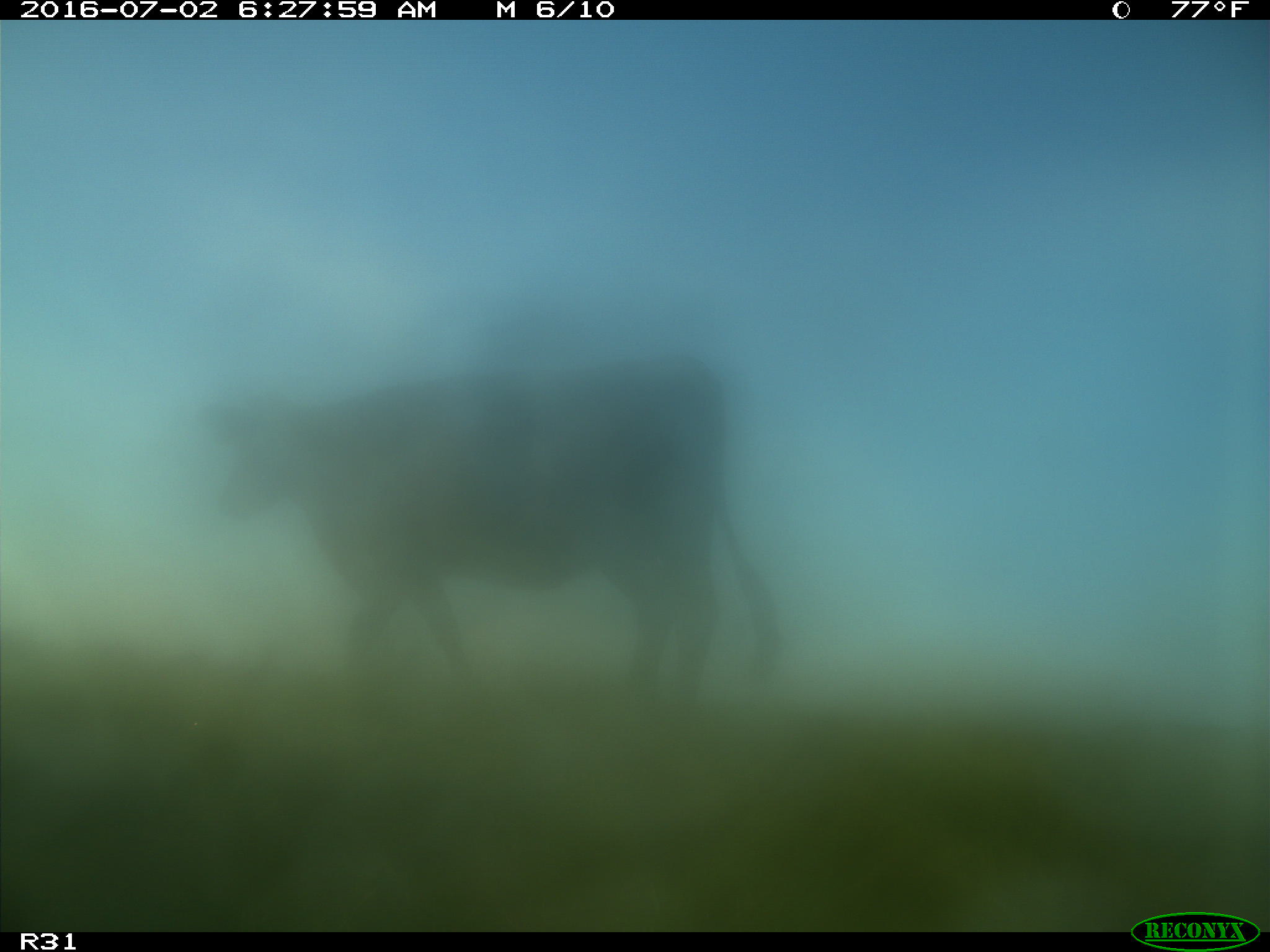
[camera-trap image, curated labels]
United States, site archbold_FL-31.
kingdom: Animalia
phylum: Chordata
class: Mammalia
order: Artiodactyla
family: Bovidae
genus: Bos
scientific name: Bos taurus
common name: domestic cow